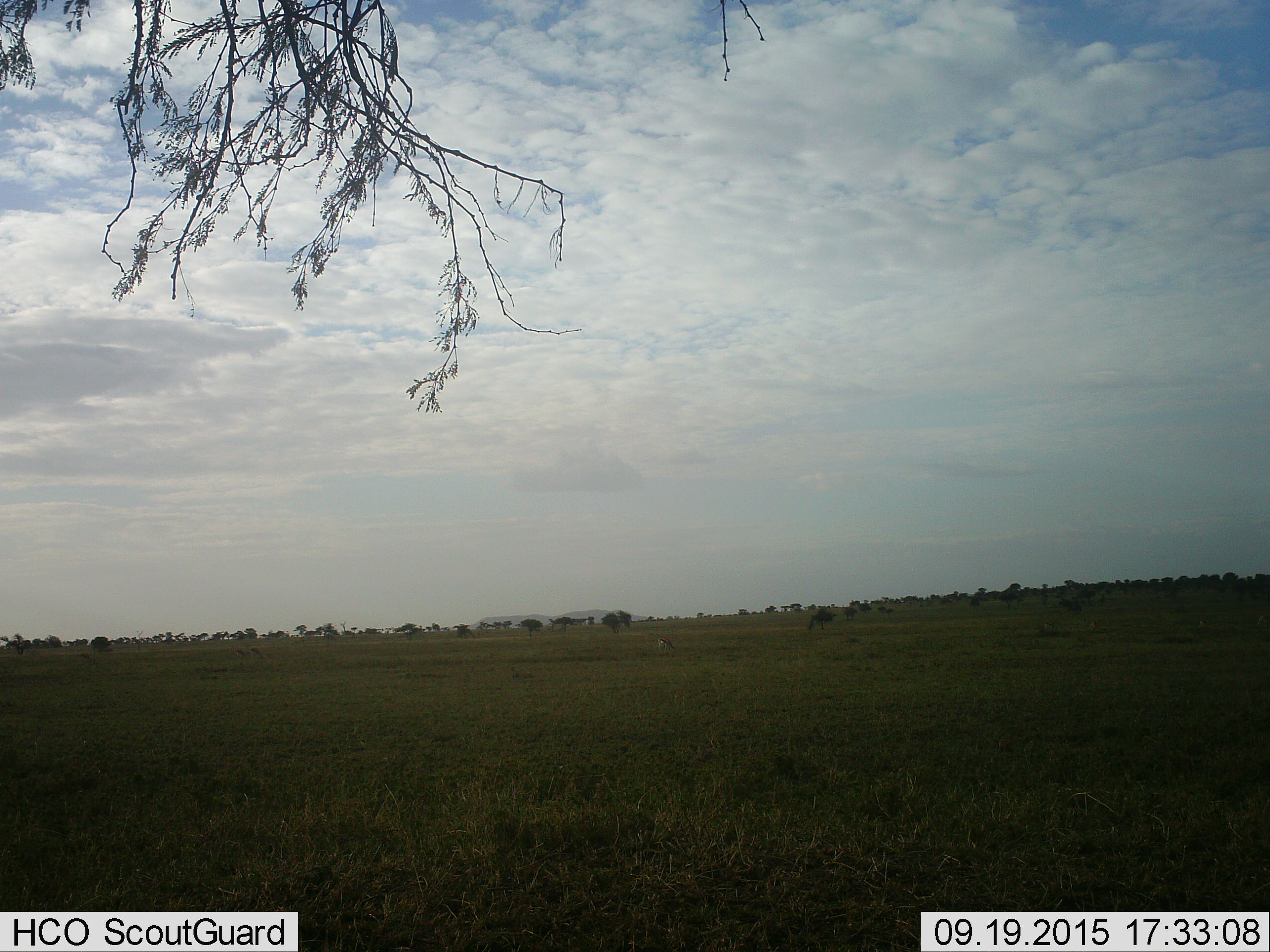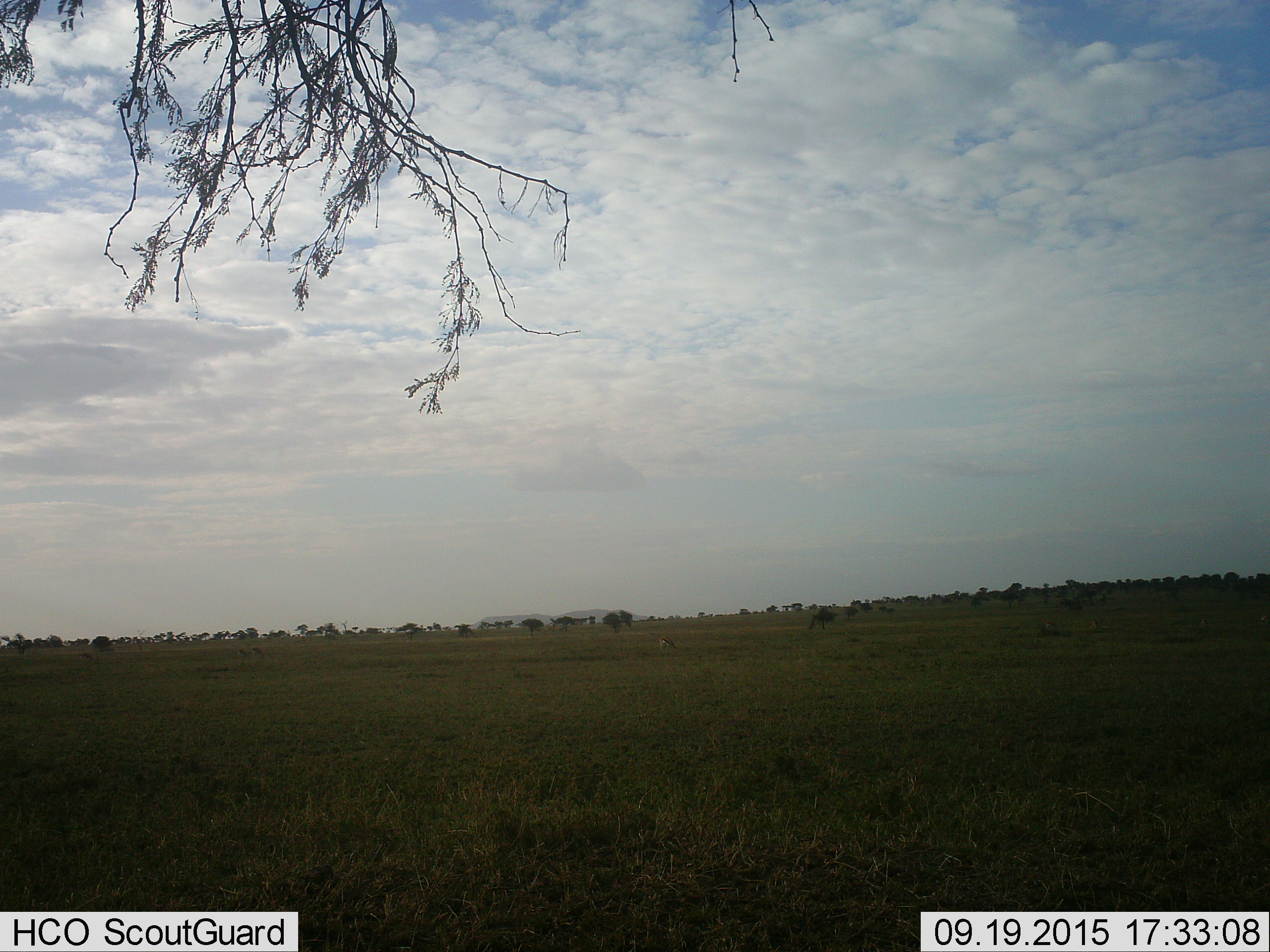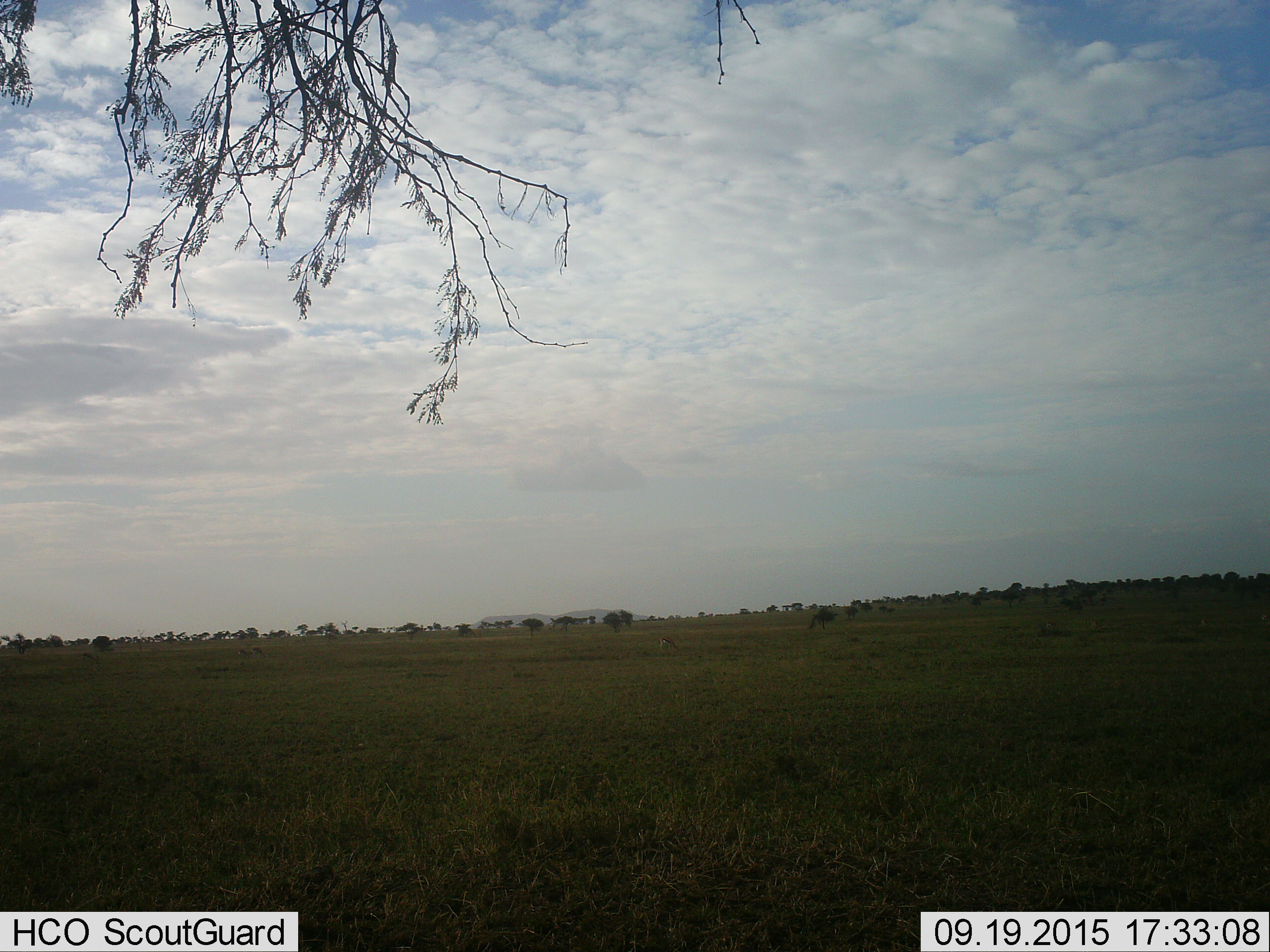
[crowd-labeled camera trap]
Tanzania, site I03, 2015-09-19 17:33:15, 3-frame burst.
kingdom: Animalia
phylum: Chordata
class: Mammalia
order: Artiodactyla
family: Bovidae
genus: Eudorcas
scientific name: Eudorcas thomsonii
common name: thomson's gazelle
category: gazellethomsons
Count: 6.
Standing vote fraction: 33%.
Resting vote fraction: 0%.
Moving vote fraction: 0%.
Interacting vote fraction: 0%.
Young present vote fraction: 0%.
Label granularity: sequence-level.